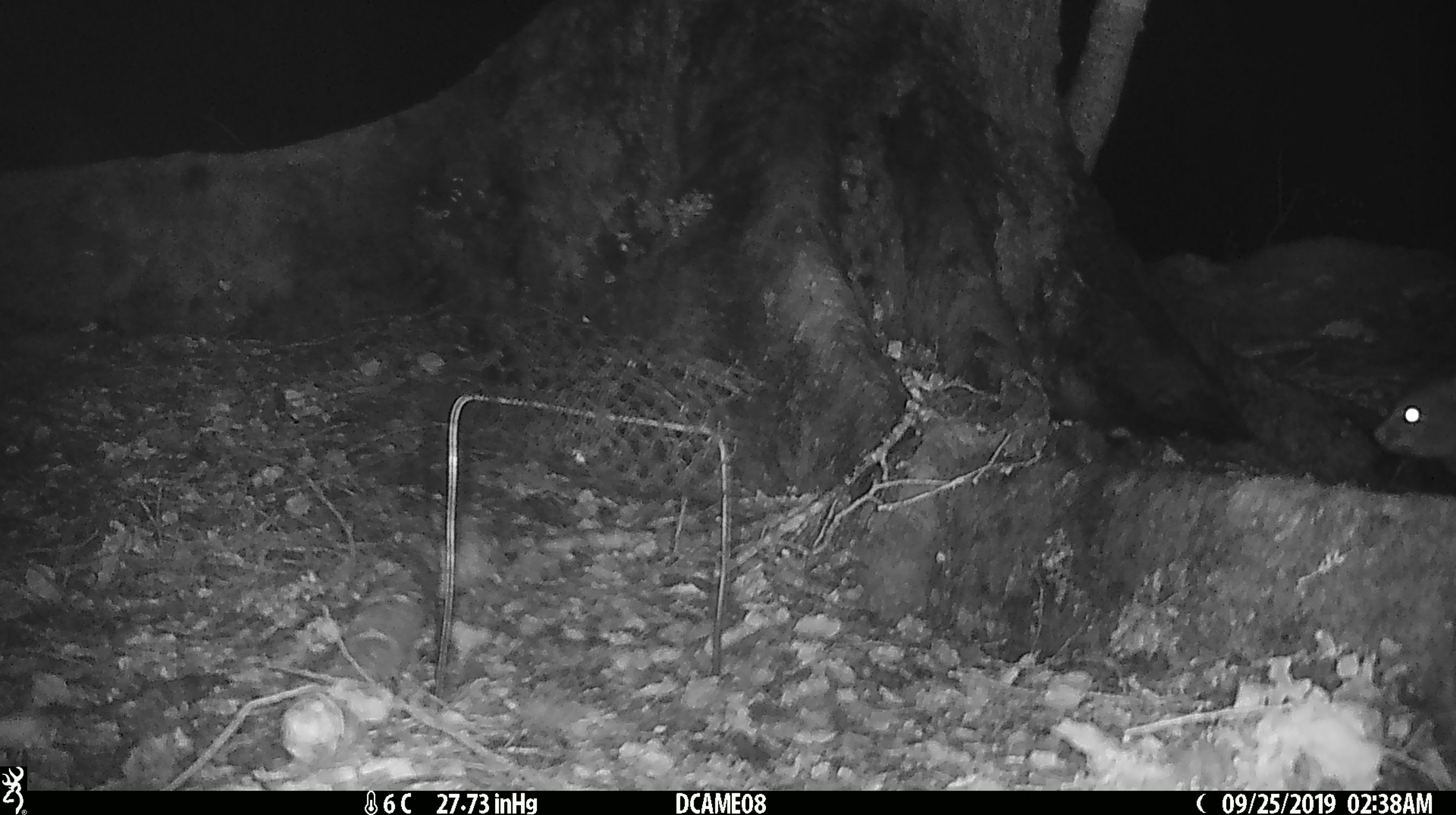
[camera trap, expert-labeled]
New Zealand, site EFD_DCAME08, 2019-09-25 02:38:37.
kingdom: Animalia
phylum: Chordata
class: Mammalia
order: Rodentia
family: Muridae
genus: Rattus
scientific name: Rattus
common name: rat